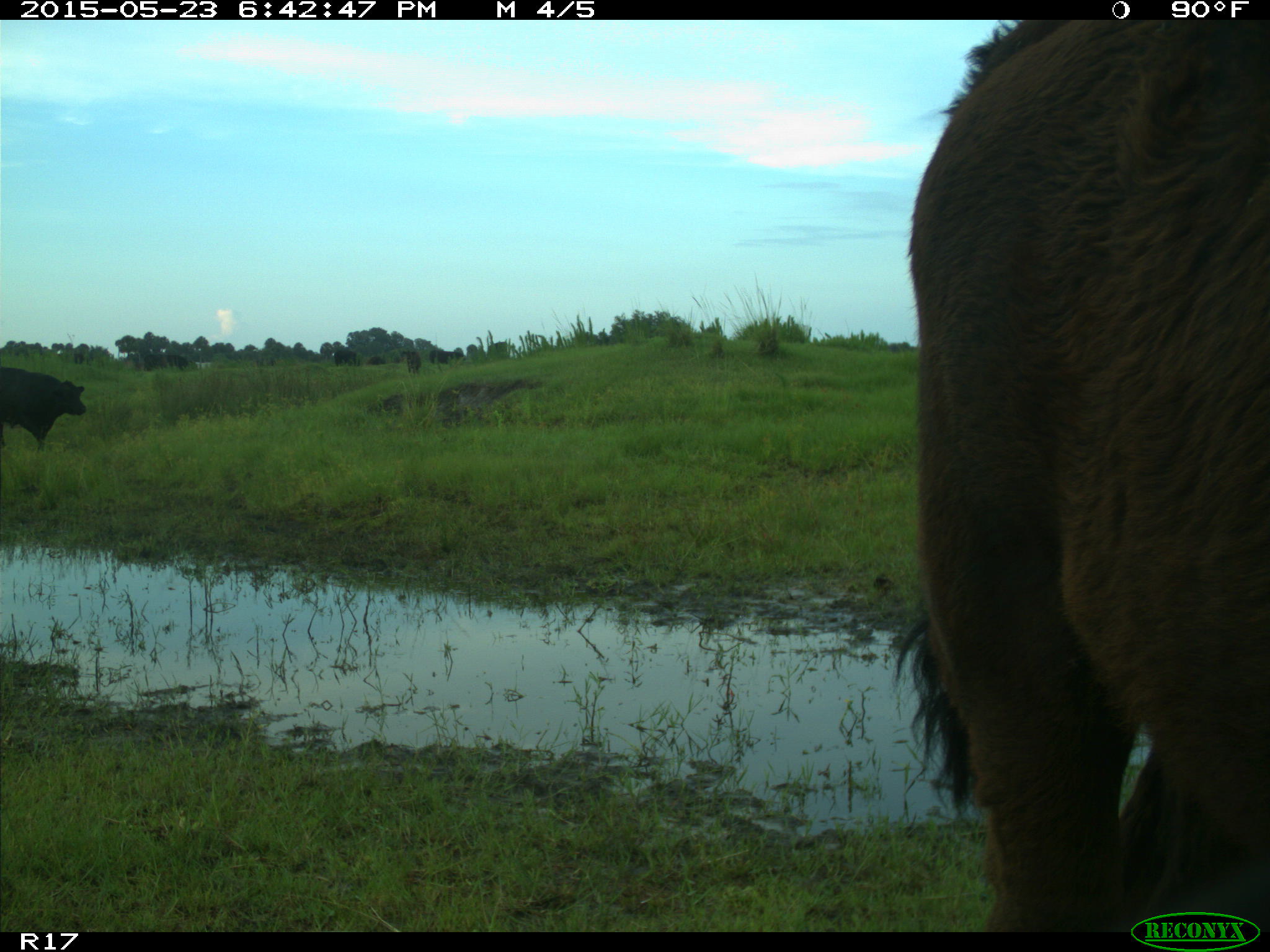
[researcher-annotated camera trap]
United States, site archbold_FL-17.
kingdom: Animalia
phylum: Chordata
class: Mammalia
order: Artiodactyla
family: Bovidae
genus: Bos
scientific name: Bos taurus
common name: domestic cow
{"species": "Bos taurus (domestic cow)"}